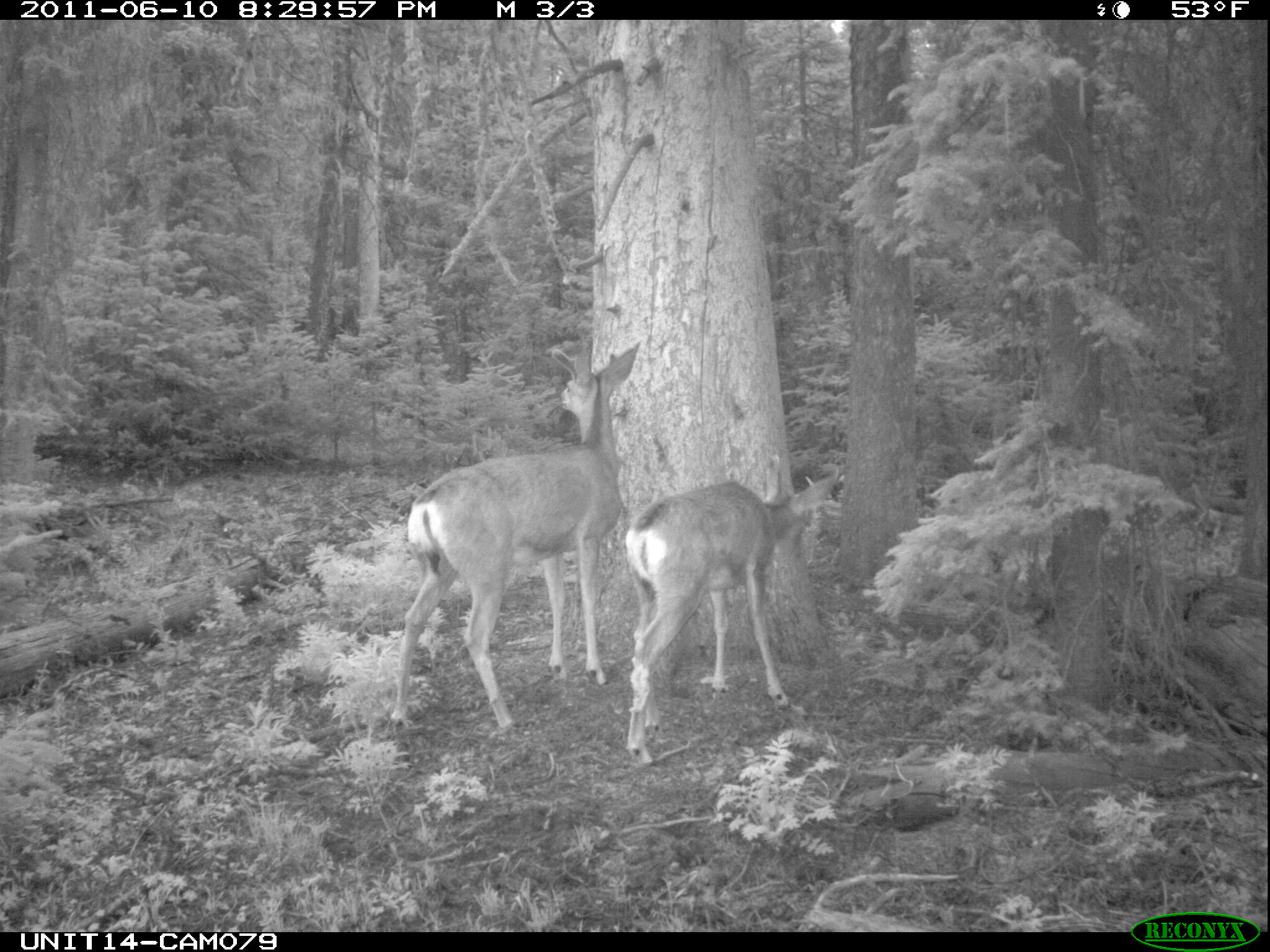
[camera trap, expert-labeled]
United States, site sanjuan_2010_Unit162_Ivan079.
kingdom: Animalia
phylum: Chordata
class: Mammalia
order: Artiodactyla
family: Cervidae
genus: Odocoileus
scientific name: Odocoileus hemionus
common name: mule deer